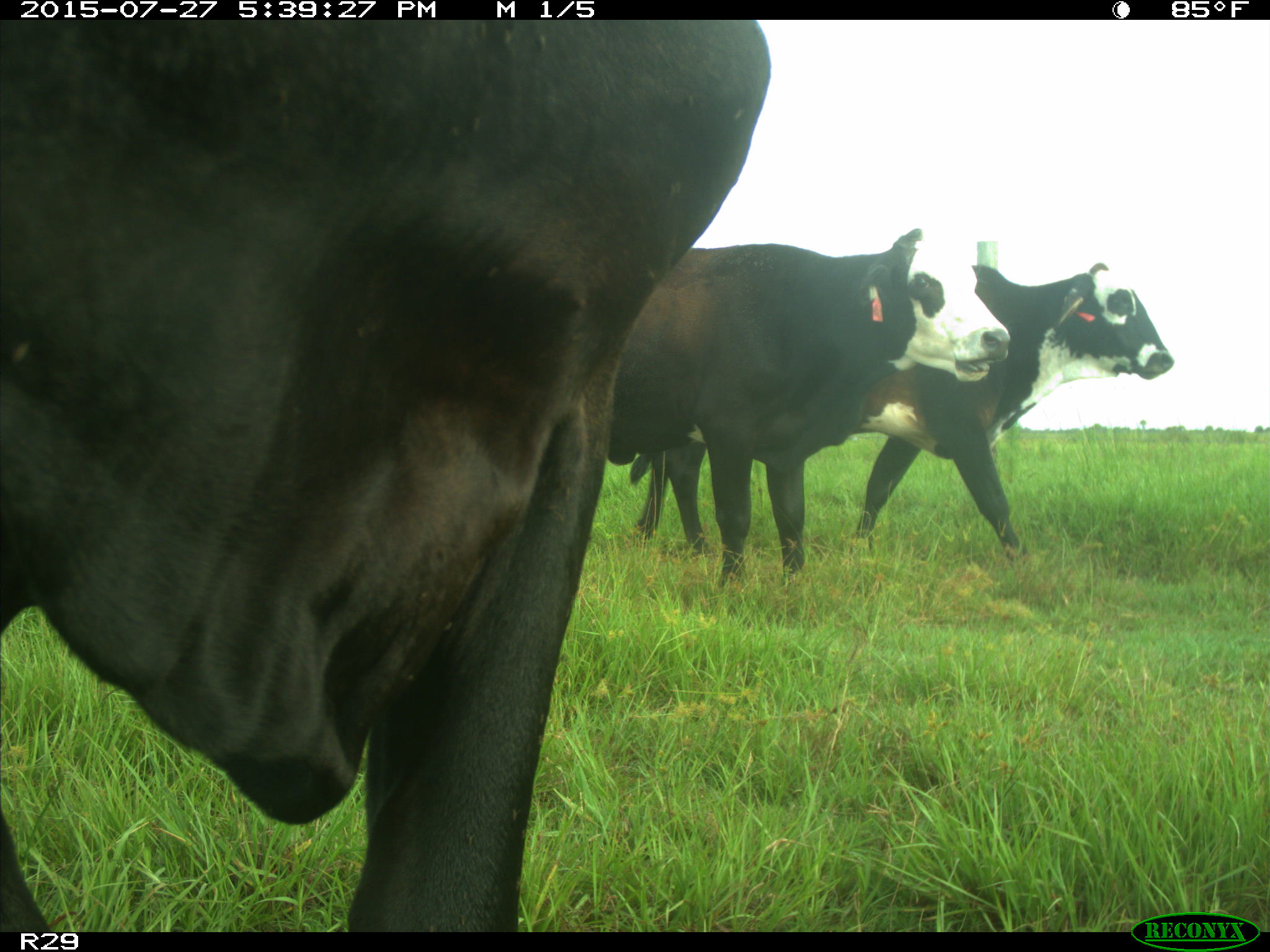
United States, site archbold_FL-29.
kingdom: Animalia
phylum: Chordata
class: Mammalia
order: Artiodactyla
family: Bovidae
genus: Bos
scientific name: Bos taurus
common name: domestic cow